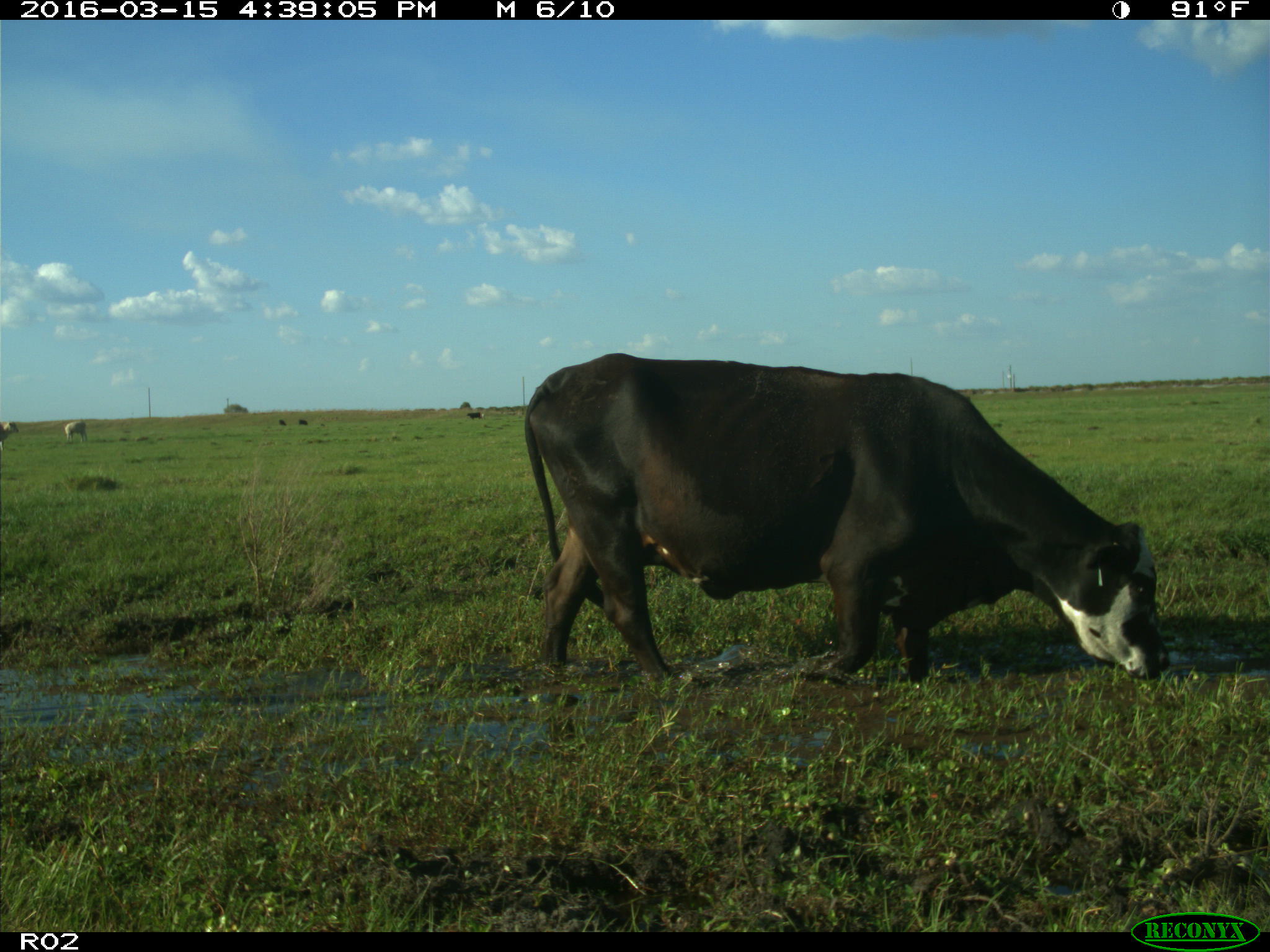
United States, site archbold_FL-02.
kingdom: Animalia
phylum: Chordata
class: Mammalia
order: Artiodactyla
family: Bovidae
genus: Bos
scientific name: Bos taurus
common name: domestic cow